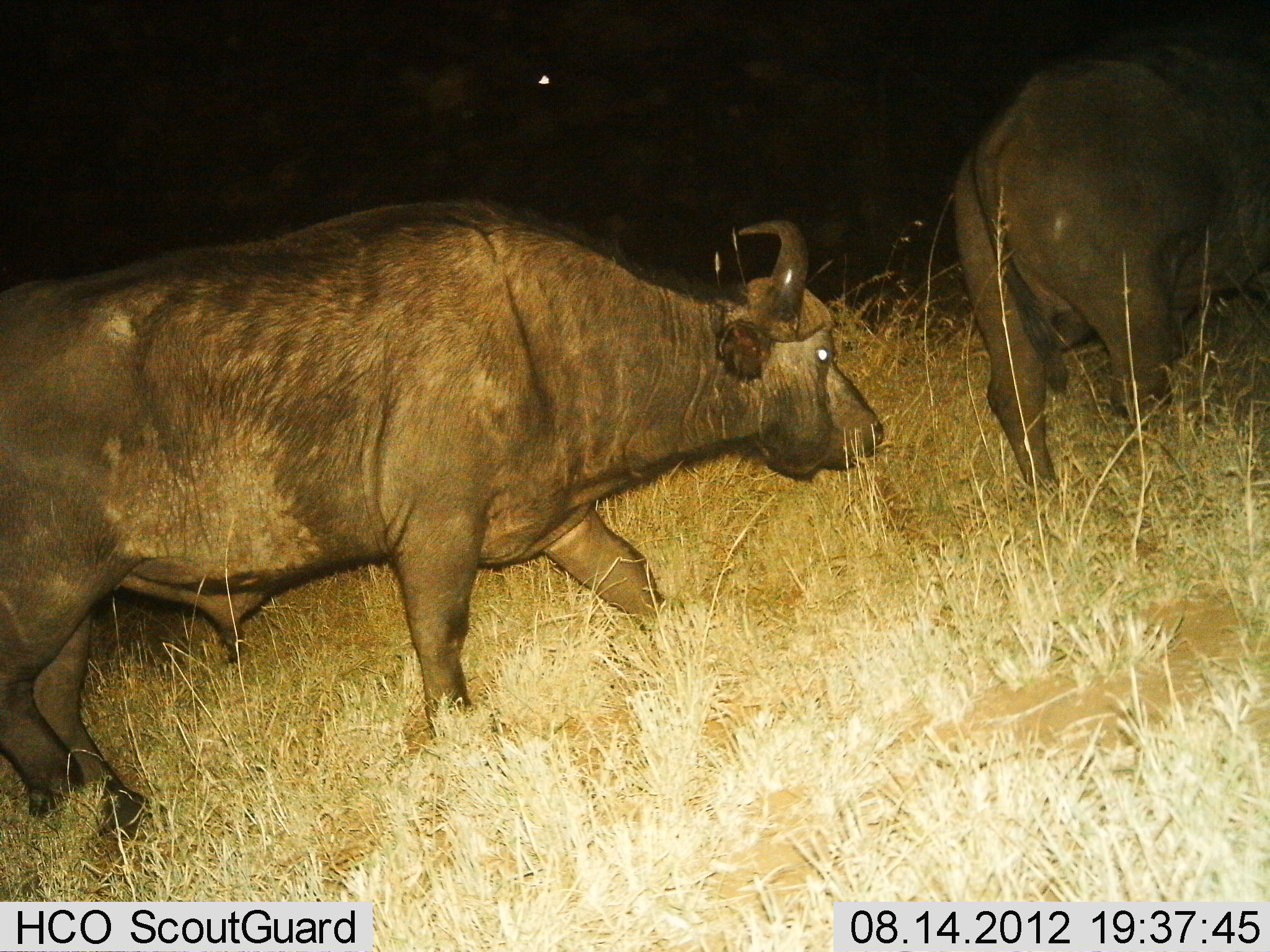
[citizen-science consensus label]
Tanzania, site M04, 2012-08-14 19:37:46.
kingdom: Animalia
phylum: Chordata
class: Mammalia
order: Artiodactyla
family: Bovidae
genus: Syncerus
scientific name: Syncerus caffer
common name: cape buffalo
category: buffalo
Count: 2.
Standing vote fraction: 10%.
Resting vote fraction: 0%.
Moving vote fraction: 90%.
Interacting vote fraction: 0%.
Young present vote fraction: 0%.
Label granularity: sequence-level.